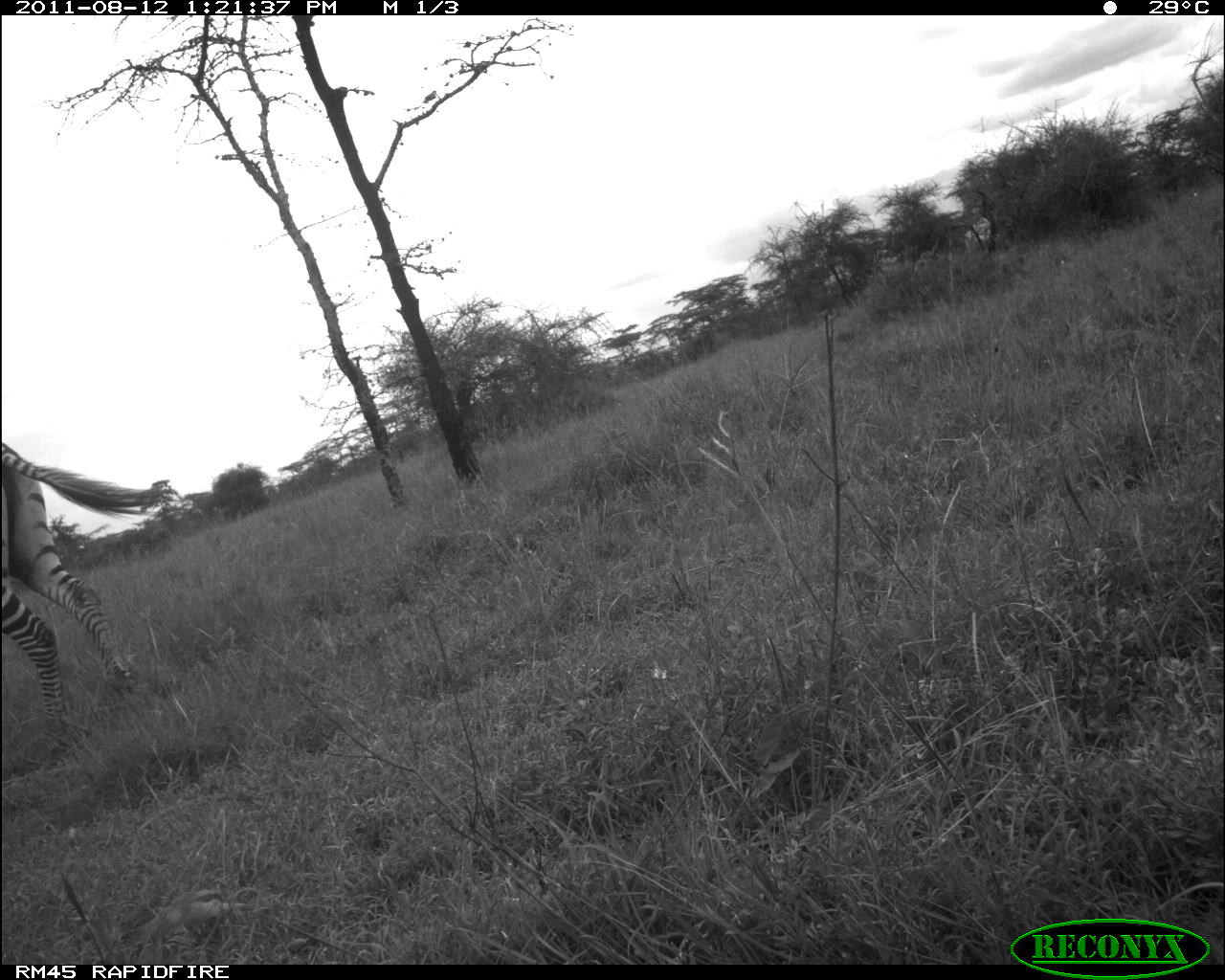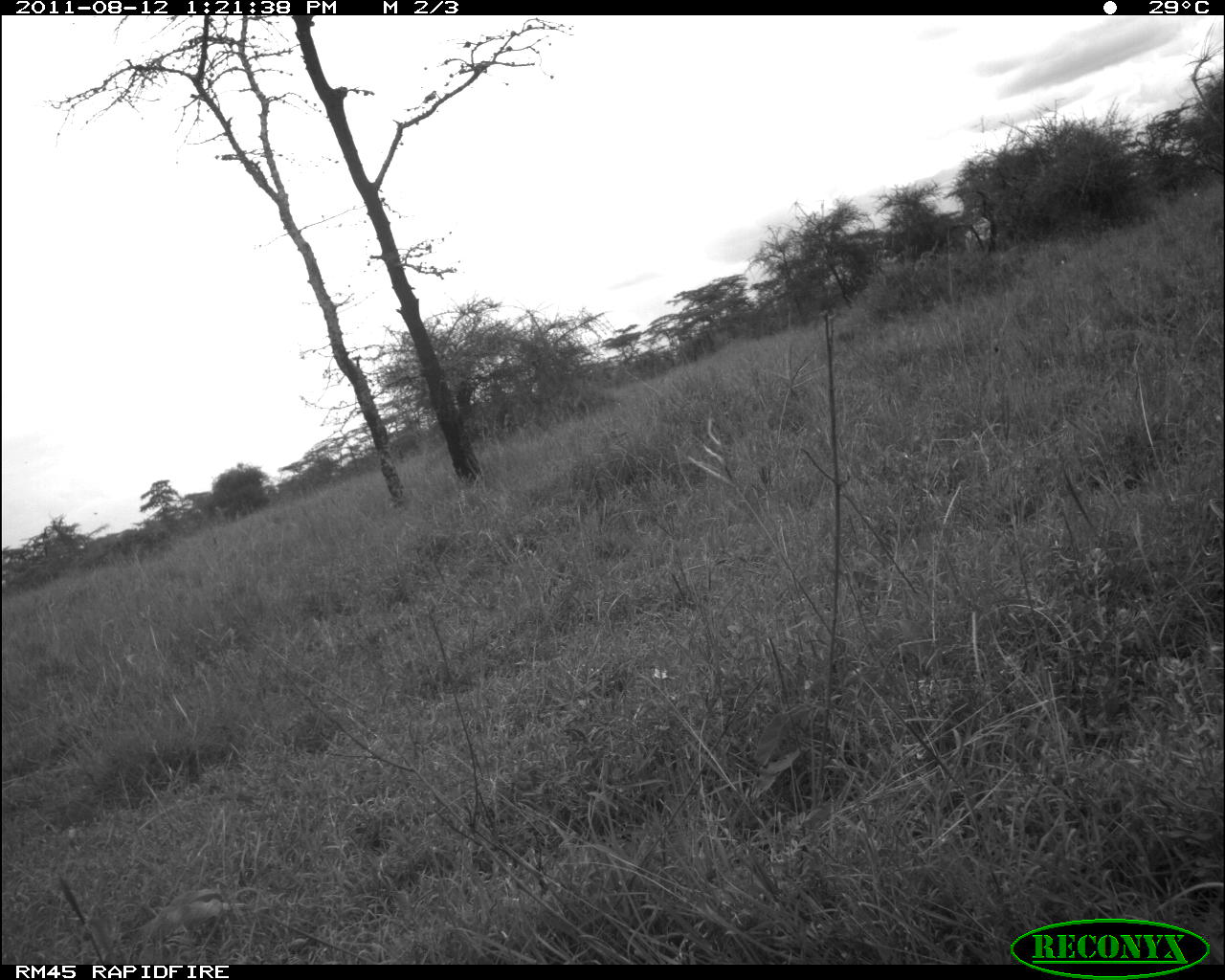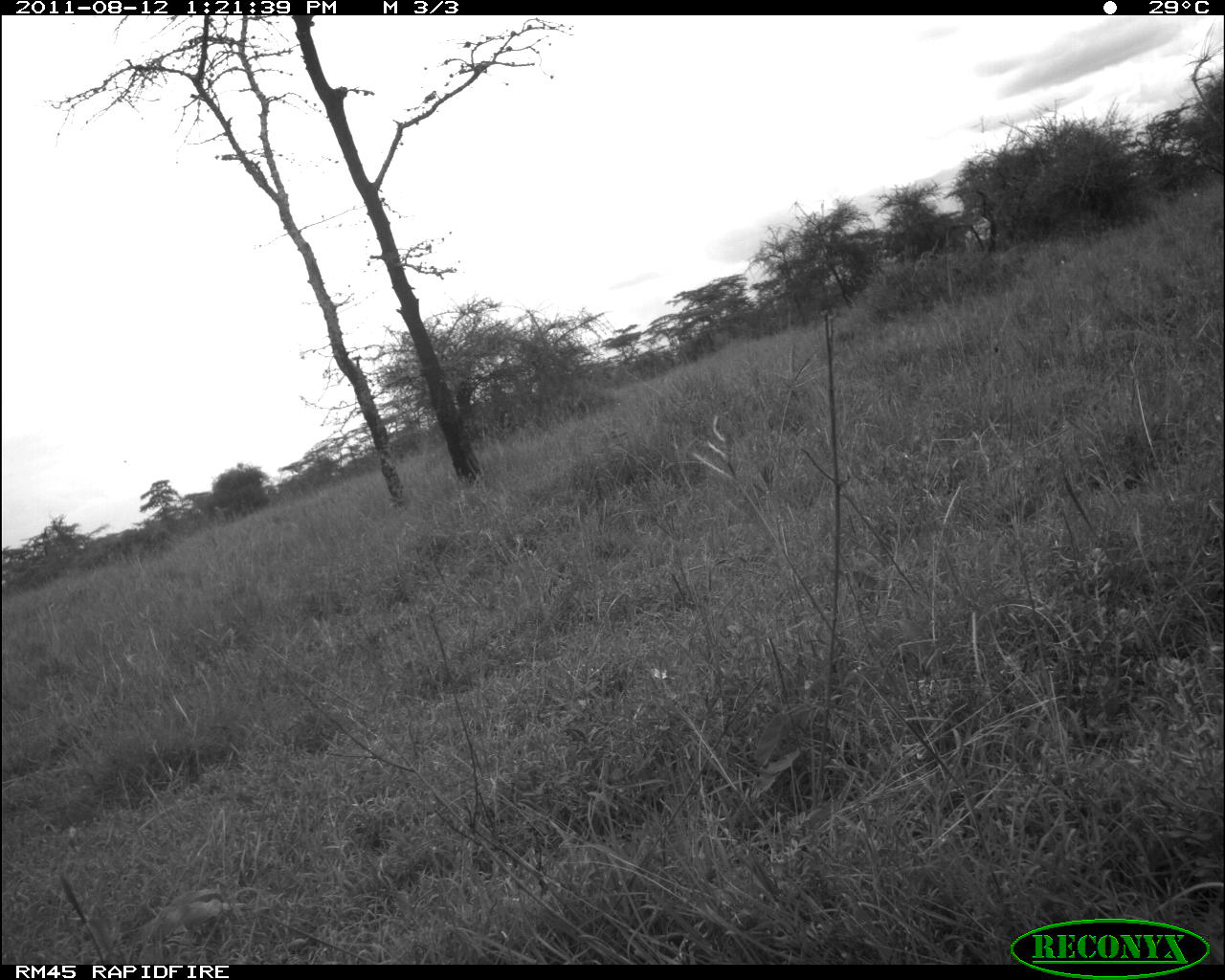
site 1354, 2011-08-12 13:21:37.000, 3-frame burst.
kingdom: Animalia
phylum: Chordata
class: Mammalia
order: Perissodactyla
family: Equidae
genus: Equus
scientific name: Equus quagga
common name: plains zebra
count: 1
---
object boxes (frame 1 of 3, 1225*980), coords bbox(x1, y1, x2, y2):
equus quagga: bbox(0, 436, 185, 747)